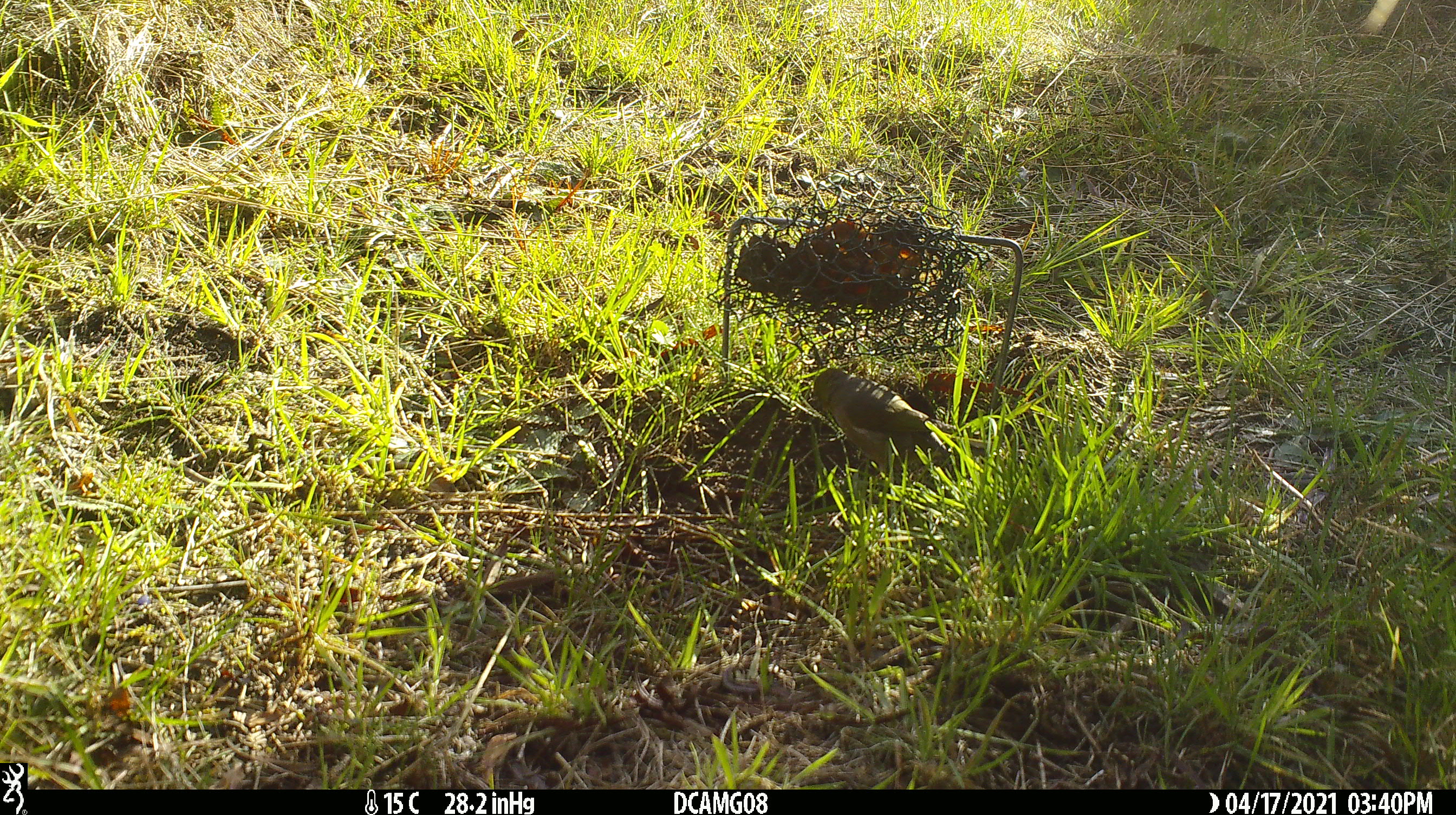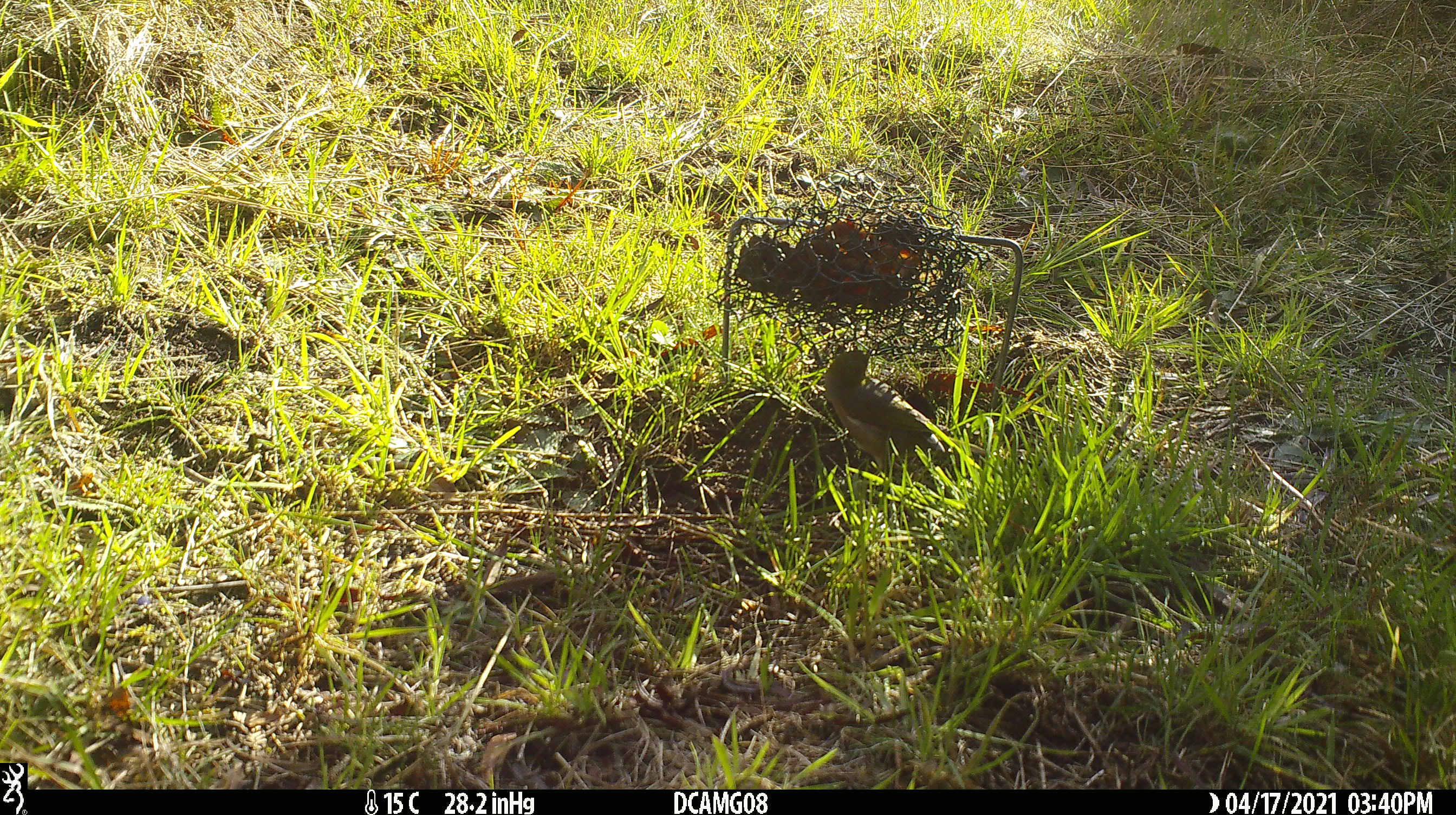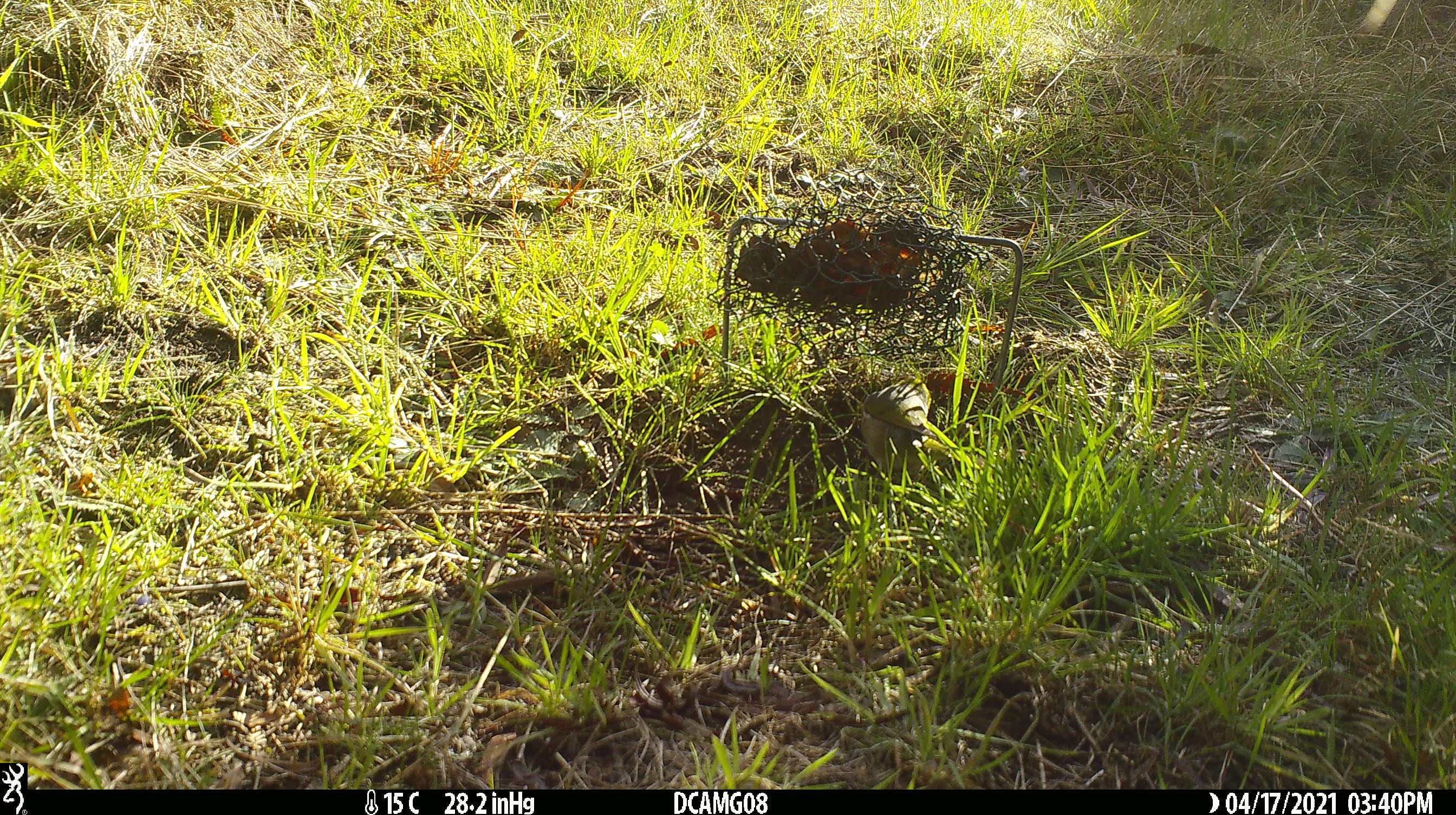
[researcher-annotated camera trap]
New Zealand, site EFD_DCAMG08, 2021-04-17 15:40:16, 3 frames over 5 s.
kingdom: Animalia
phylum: Chordata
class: Aves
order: Passeriformes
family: Zosteropidae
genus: Zosterops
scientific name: Zosterops lateralis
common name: silvereye